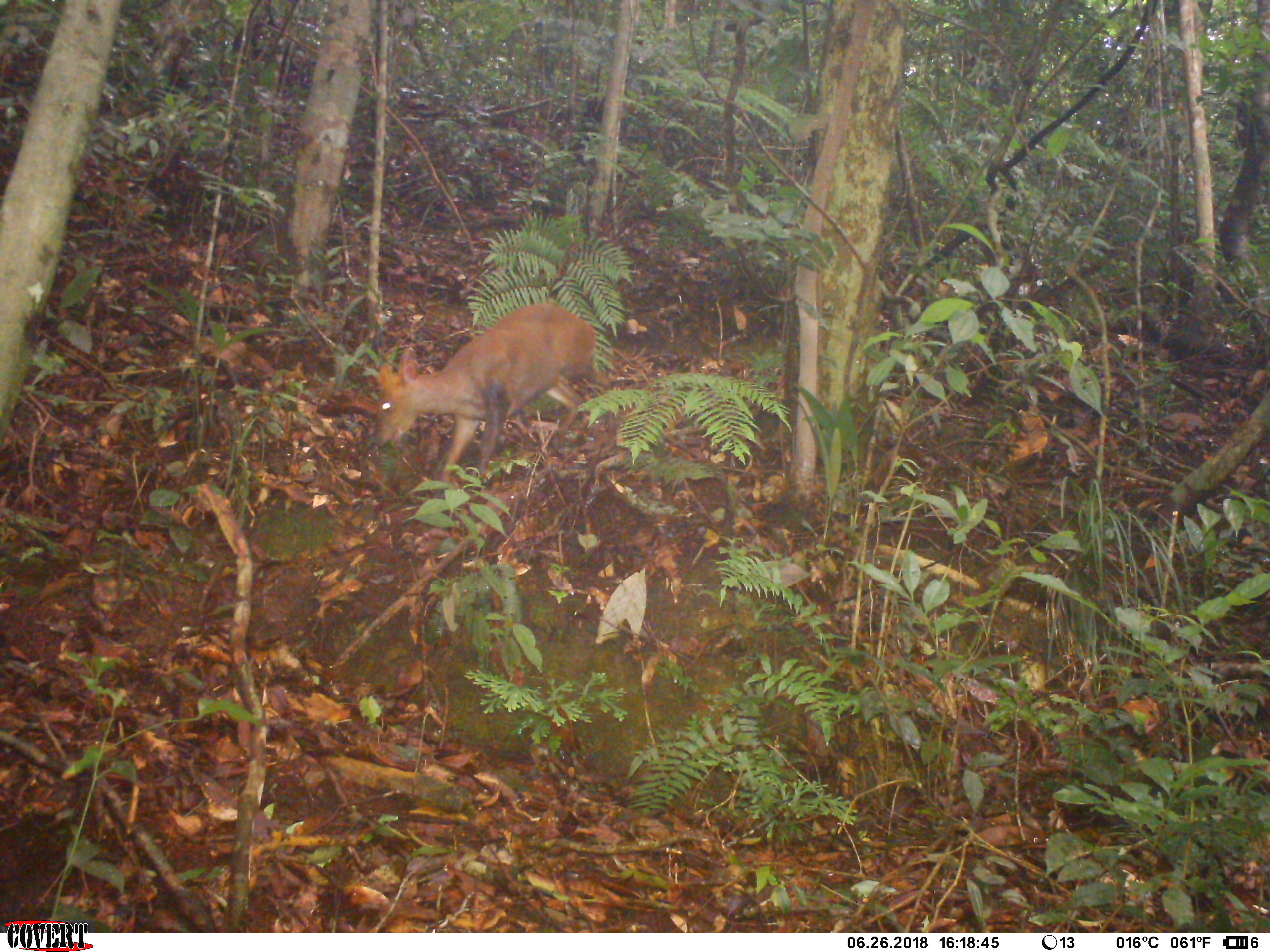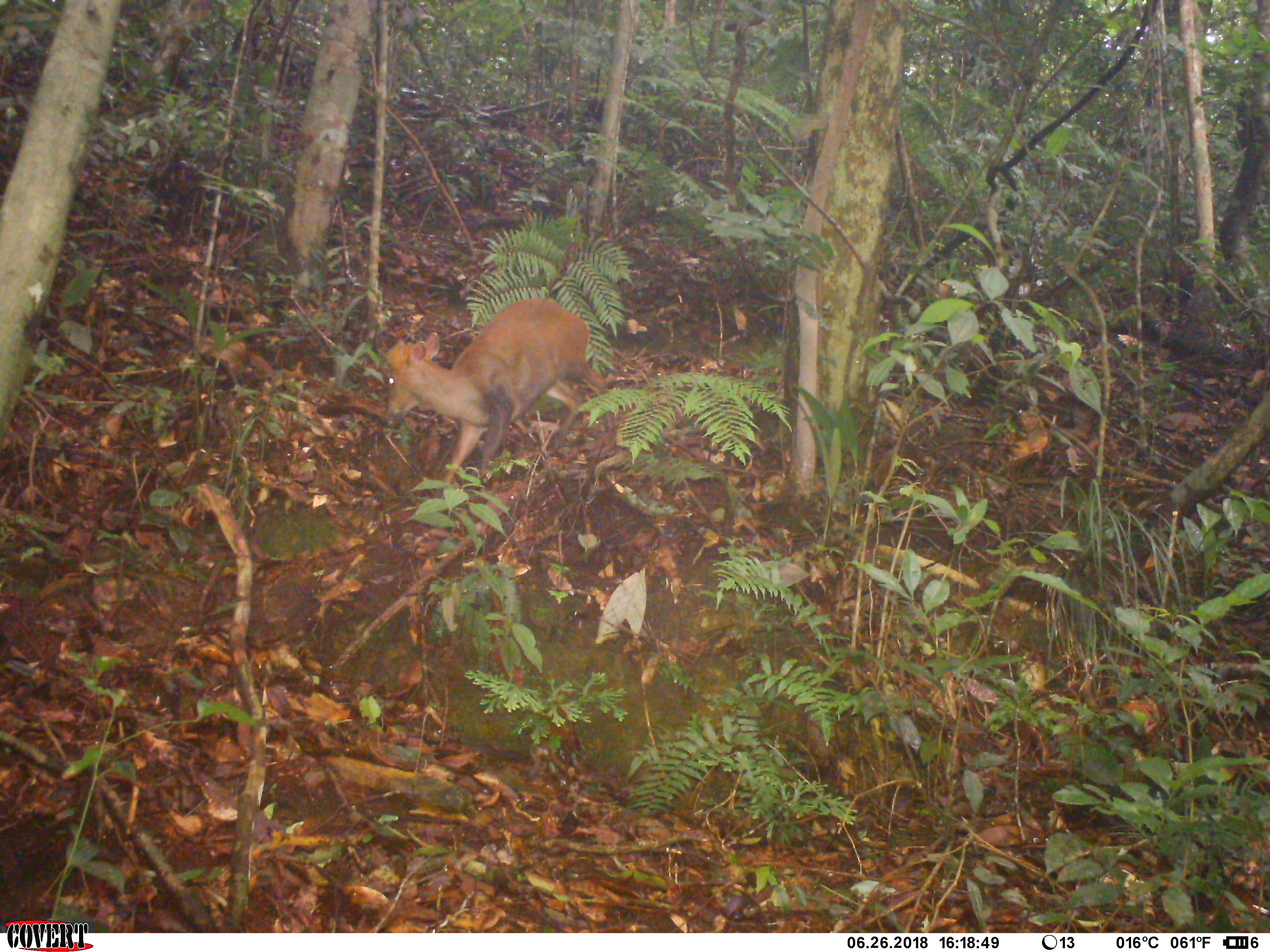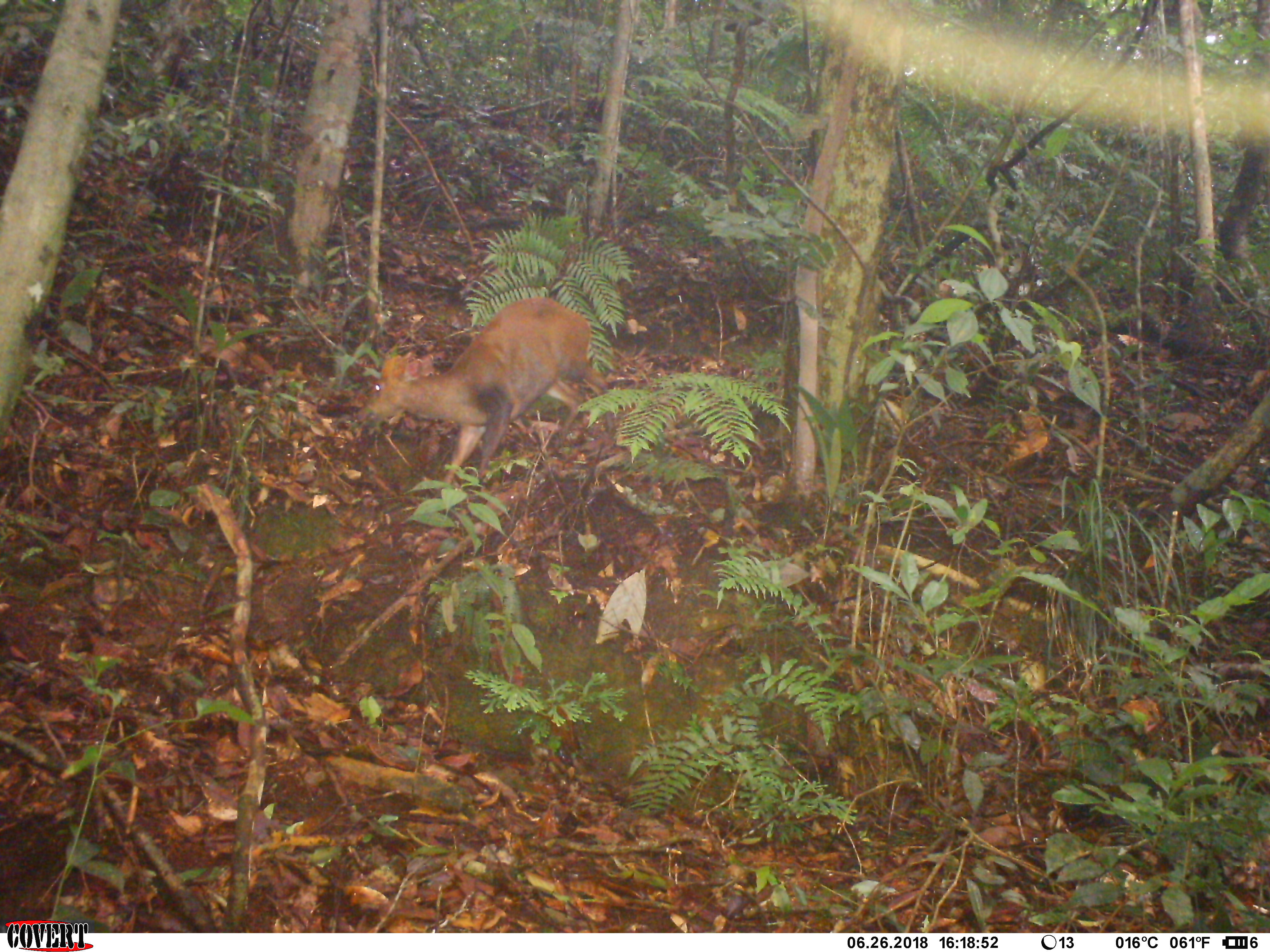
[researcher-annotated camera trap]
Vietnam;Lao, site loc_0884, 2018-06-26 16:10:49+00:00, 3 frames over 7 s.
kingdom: Animalia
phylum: Chordata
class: Mammalia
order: Artiodactyla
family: Cervidae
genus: Muntiacus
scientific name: Muntiacus rooseveltorum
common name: roosevelt's muntjac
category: roosevelts muntjac group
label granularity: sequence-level